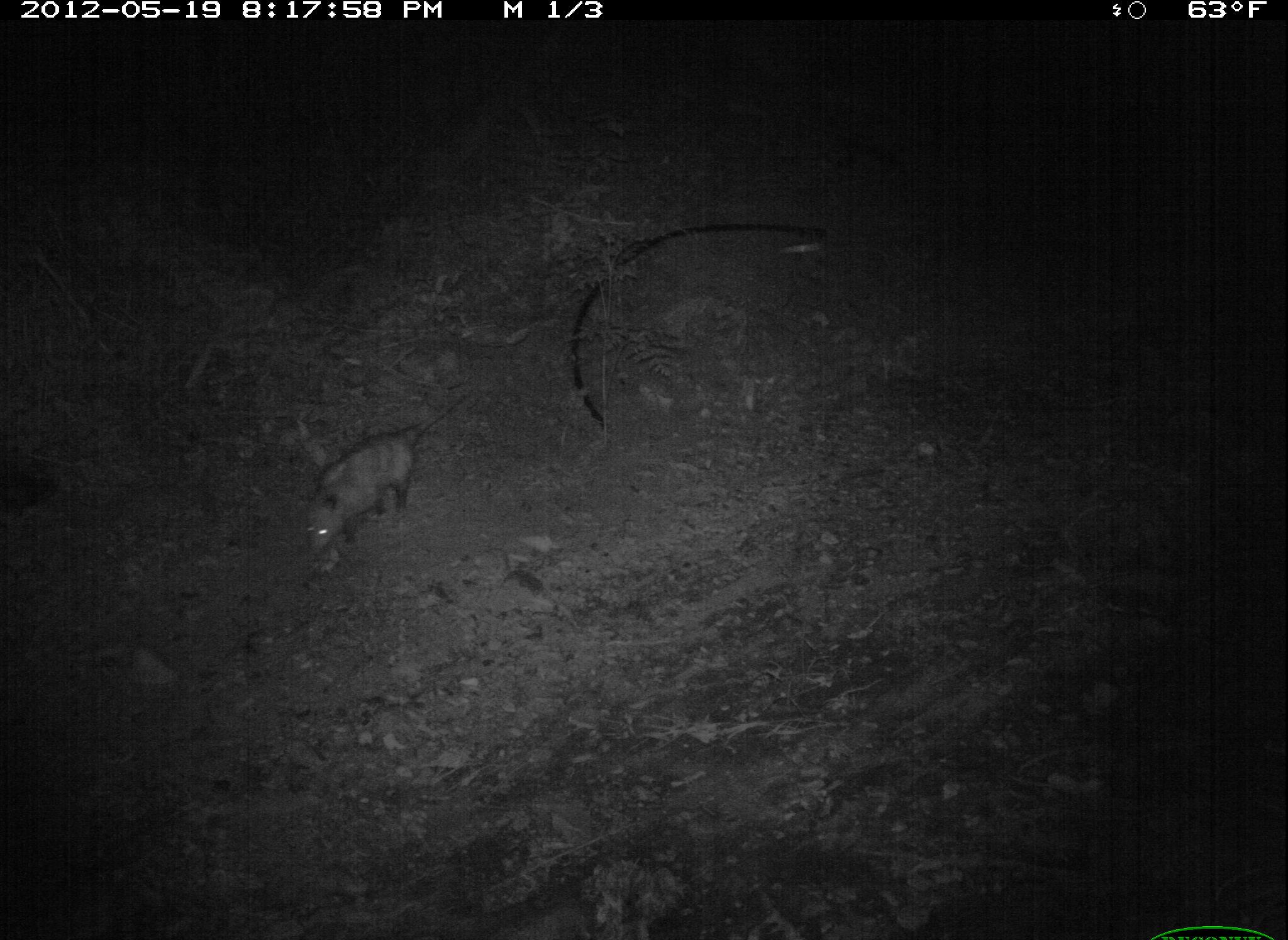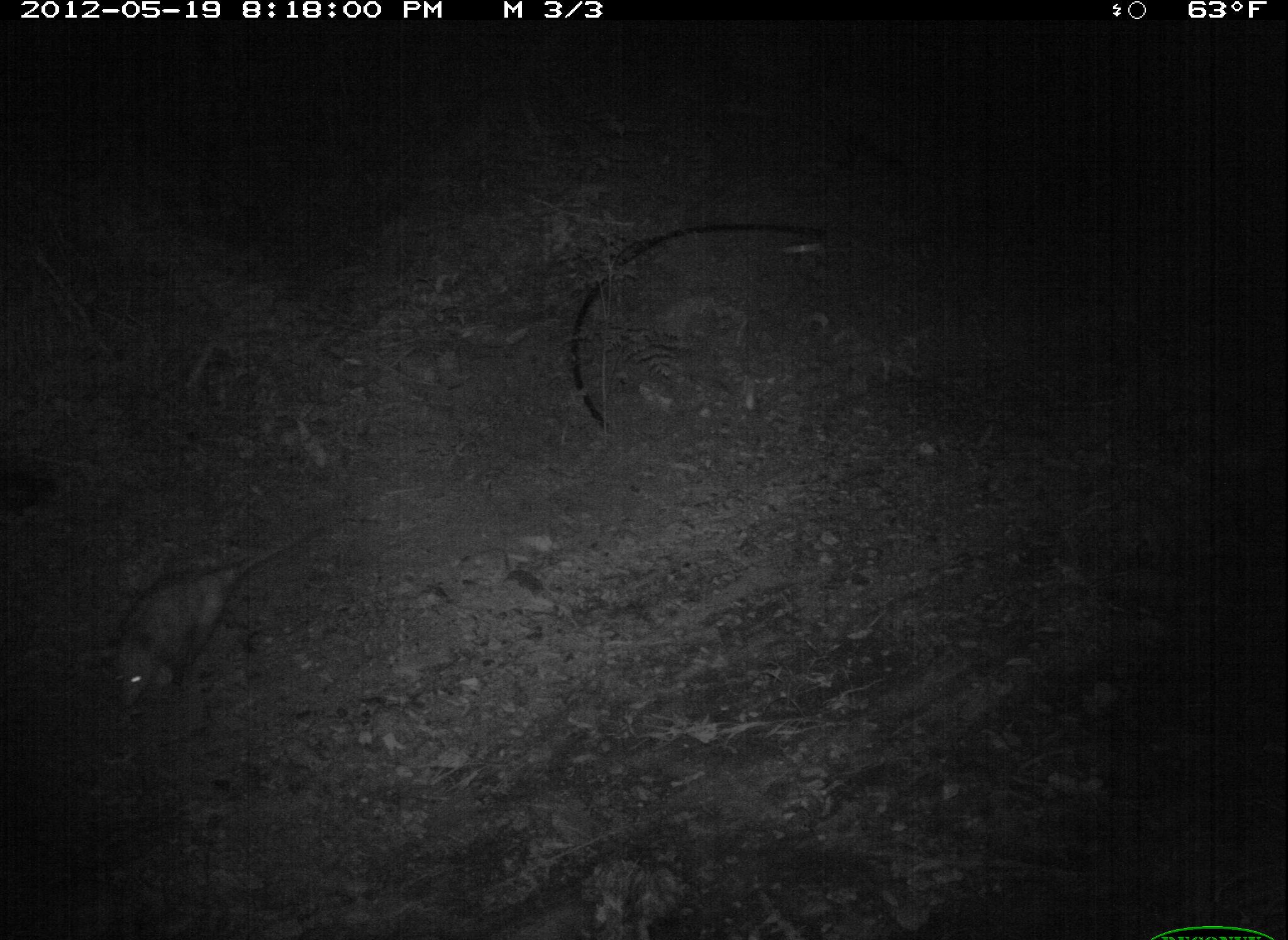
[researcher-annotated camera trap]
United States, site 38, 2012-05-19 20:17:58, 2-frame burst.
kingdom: Animalia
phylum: Chordata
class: Mammalia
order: Didelphimorphia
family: Didelphidae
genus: Didelphis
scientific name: Didelphis virginiana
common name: virginia opossum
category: opossum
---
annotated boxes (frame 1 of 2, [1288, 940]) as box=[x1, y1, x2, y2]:
opossum: box=[288, 393, 477, 561]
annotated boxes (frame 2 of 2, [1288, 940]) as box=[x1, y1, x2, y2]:
opossum: box=[103, 523, 316, 722]